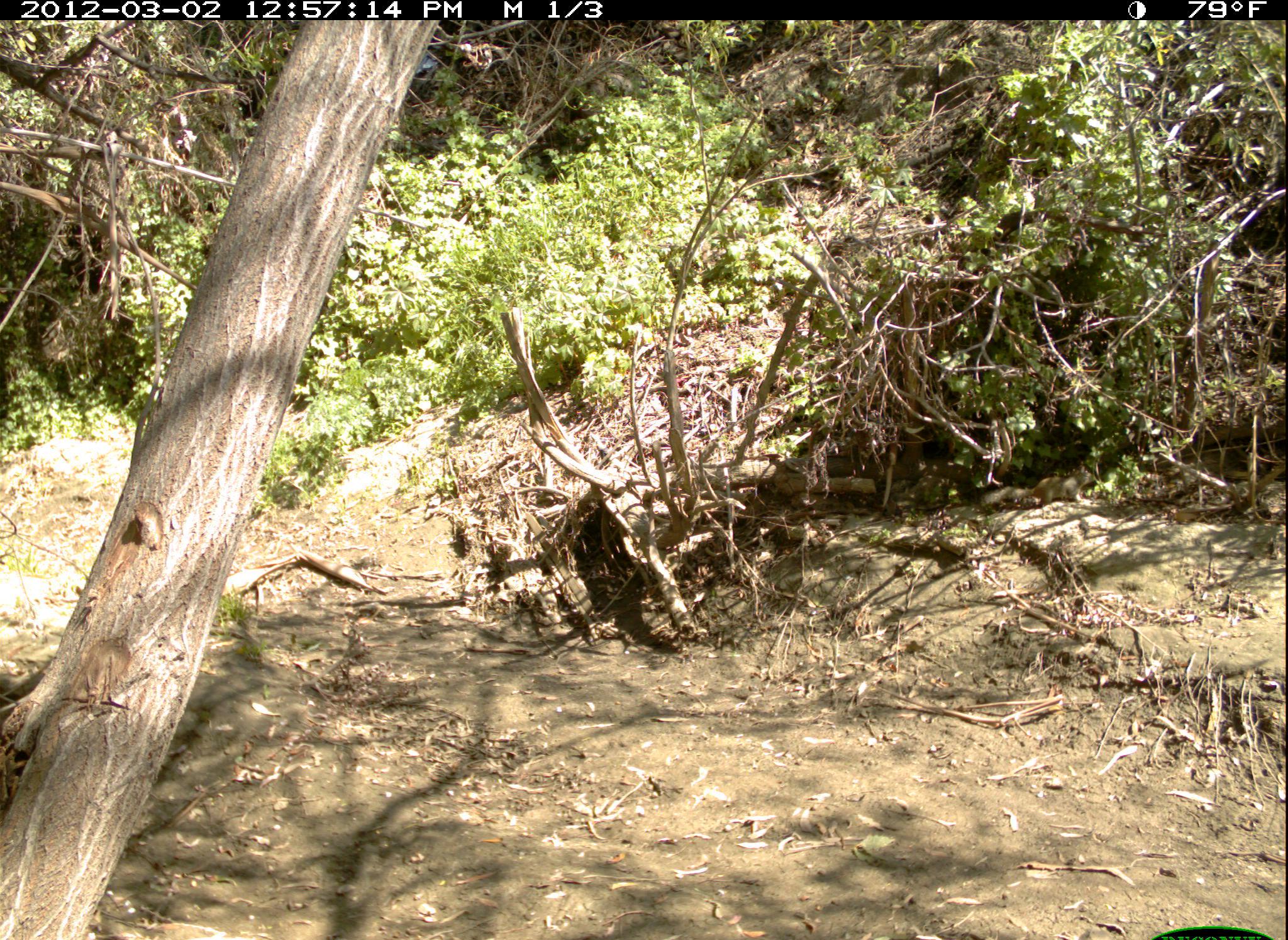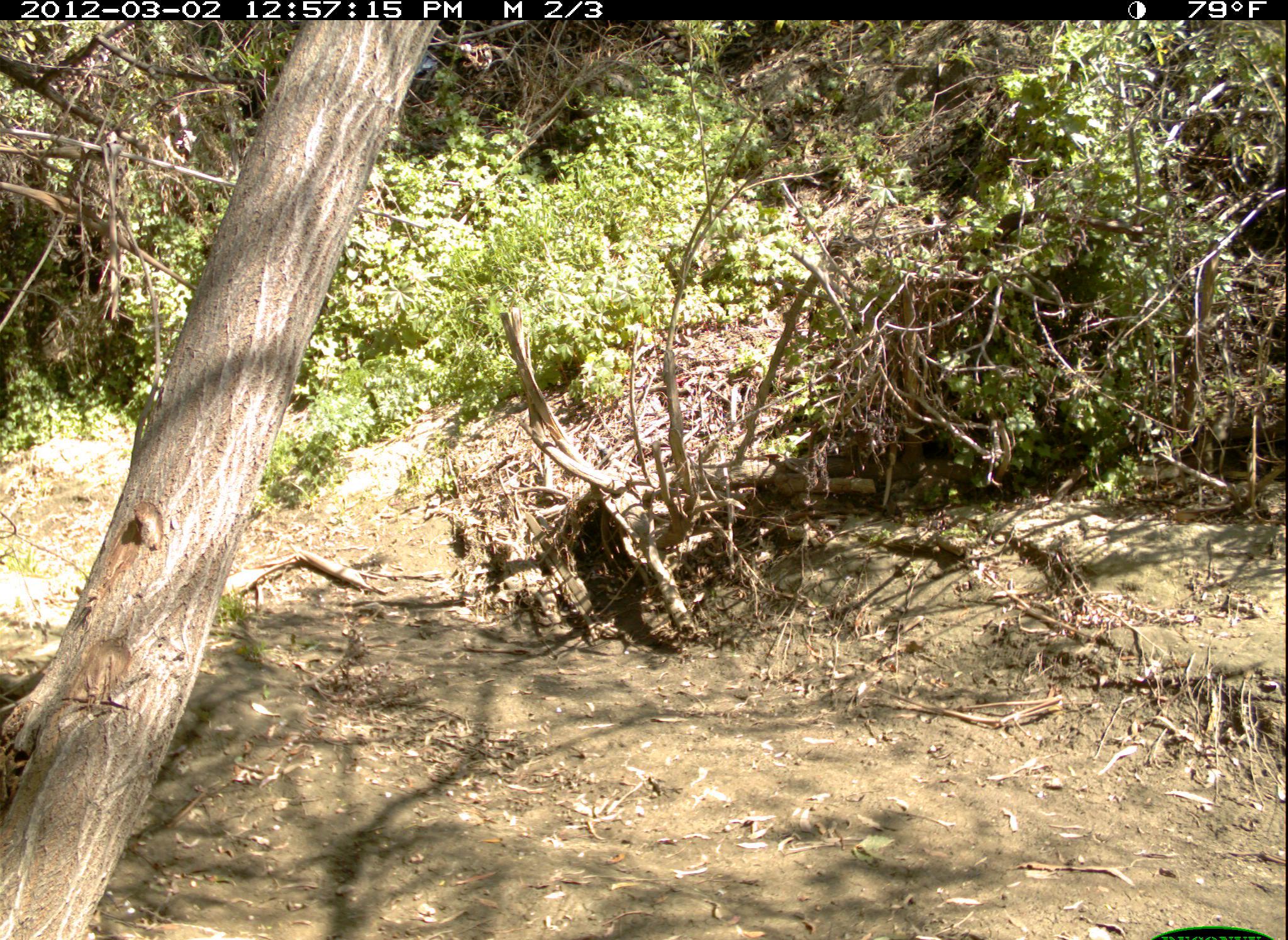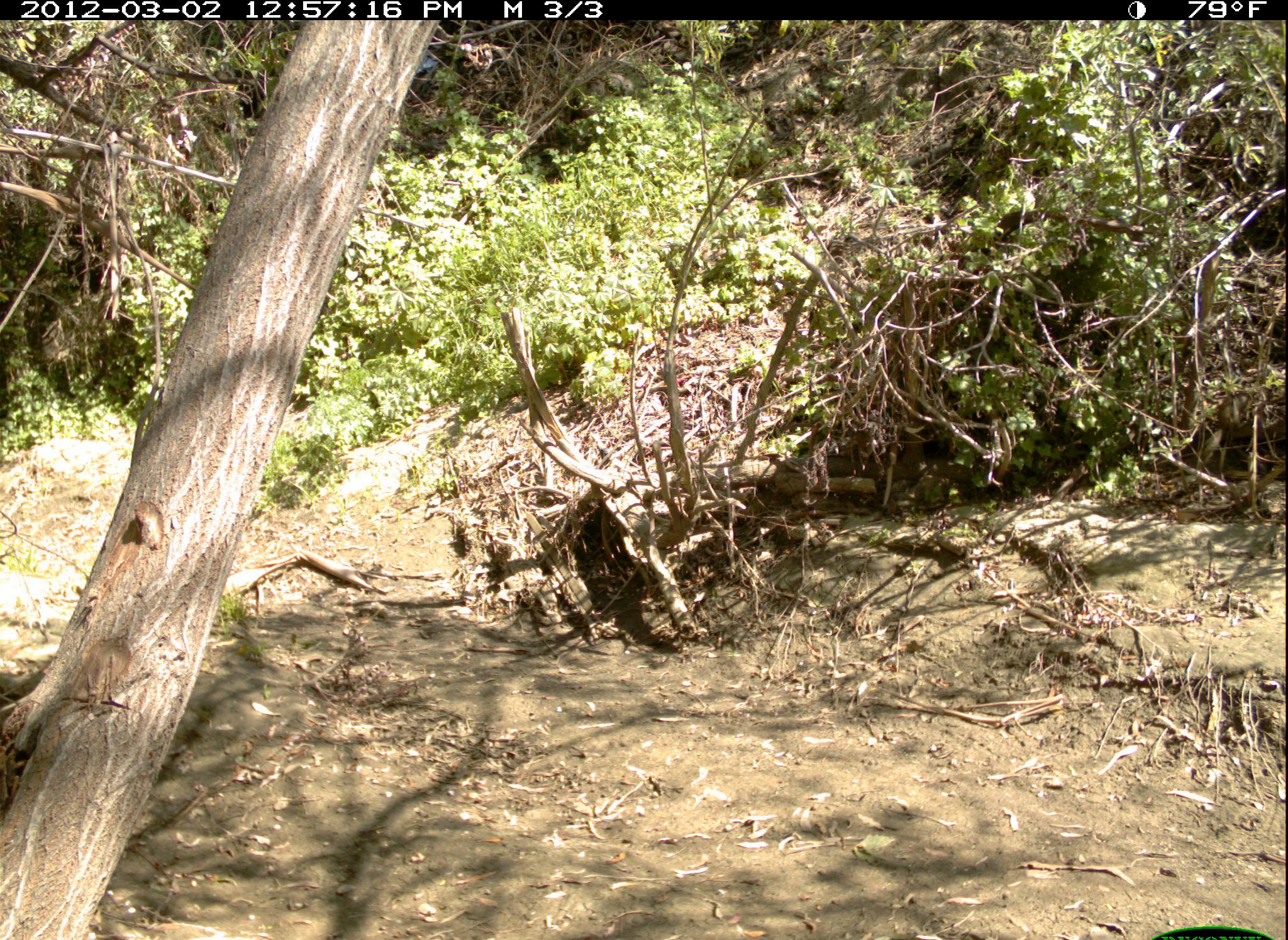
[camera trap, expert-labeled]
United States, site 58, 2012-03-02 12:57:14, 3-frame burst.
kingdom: Animalia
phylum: Chordata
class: Mammalia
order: Rodentia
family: Sciuridae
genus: Sciurus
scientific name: Sciurus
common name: squirrel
Squirrel (Sciurus).